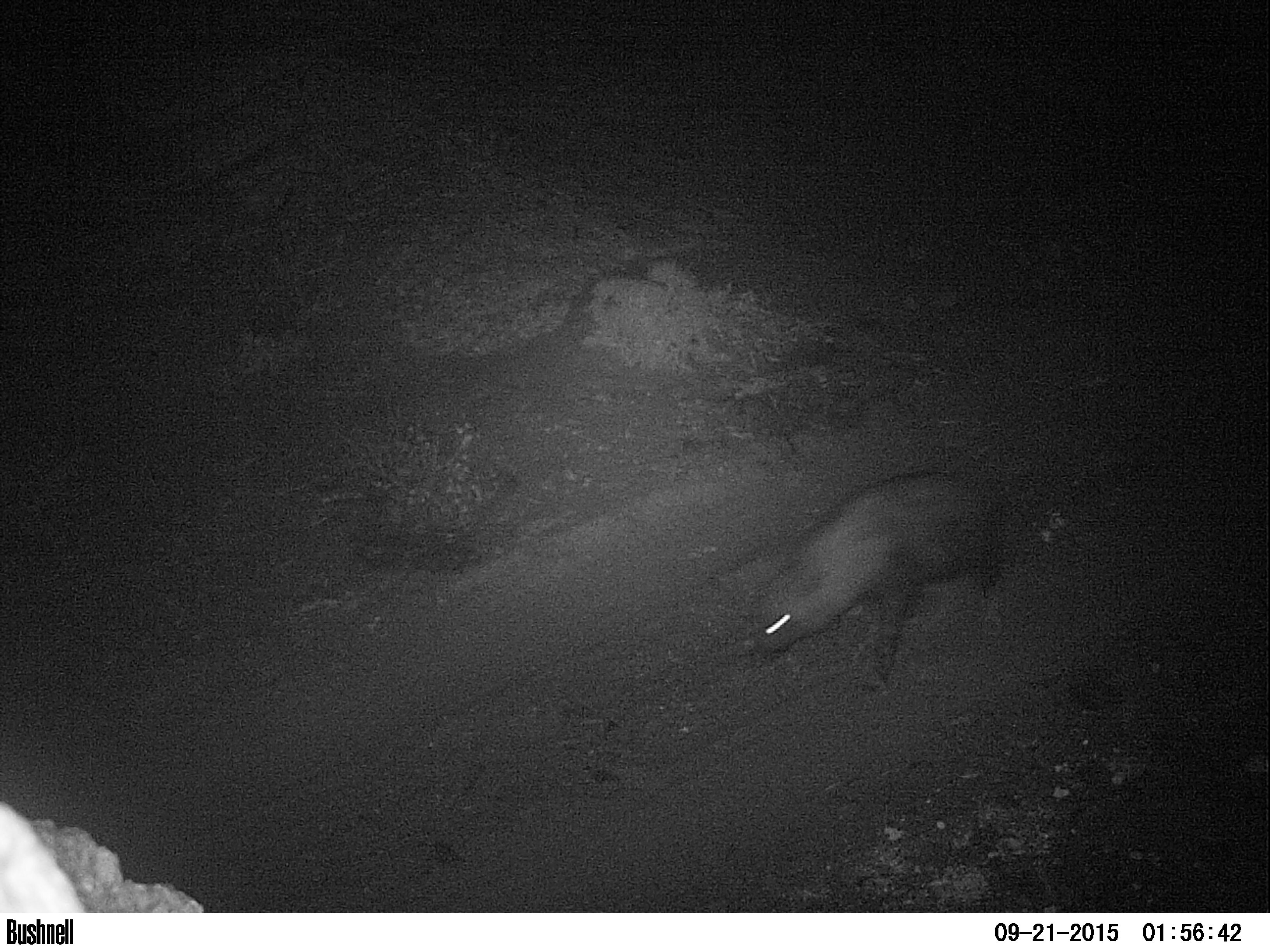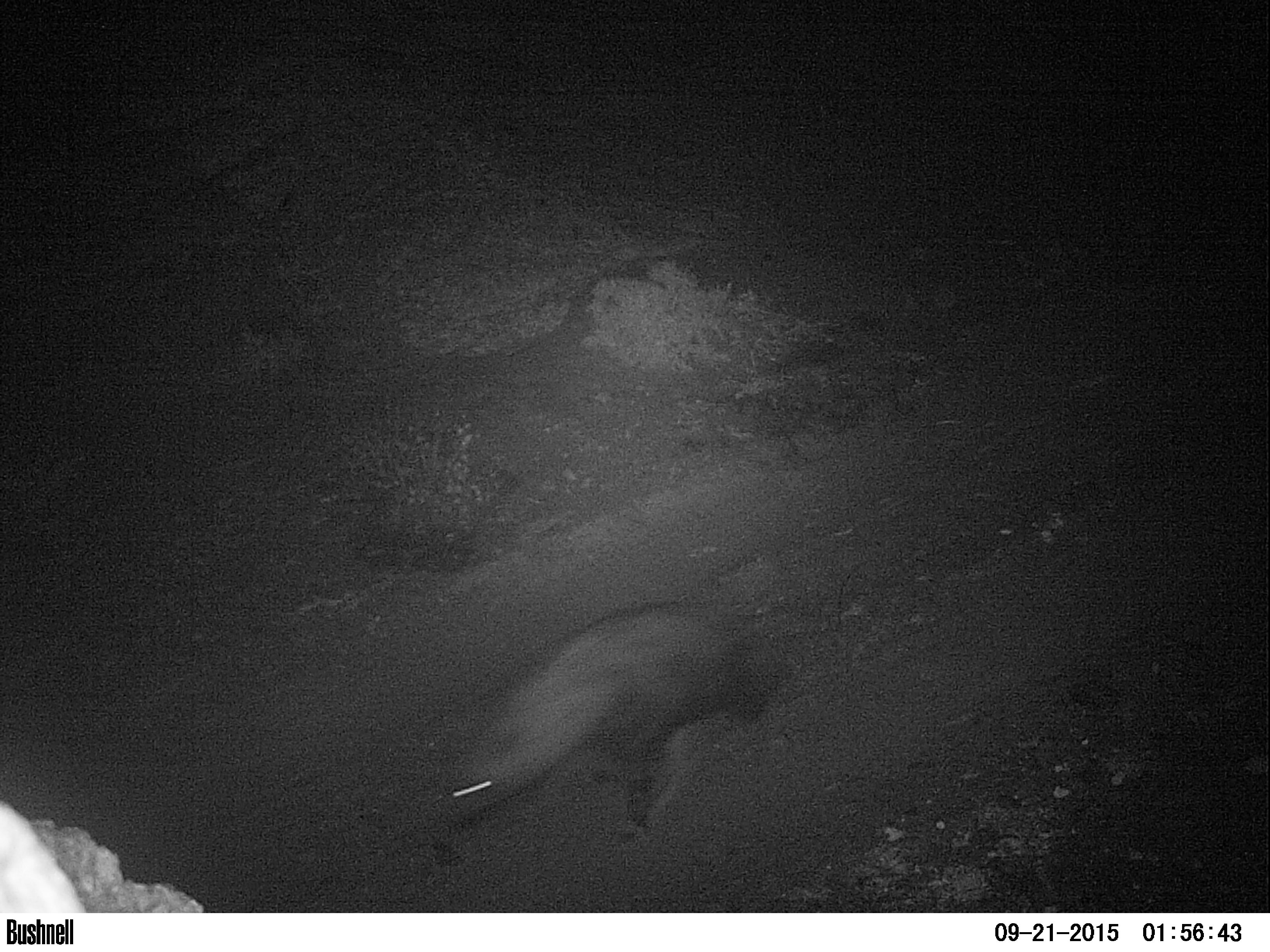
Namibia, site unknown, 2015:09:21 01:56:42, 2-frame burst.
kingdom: Animalia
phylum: Chordata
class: Mammalia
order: Carnivora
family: Hyaenidae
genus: Parahyaena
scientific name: Parahyaena brunnea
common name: brown hyena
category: hyaena brunnea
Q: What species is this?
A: Hyaena brunnea (brown hyena) (Parahyaena brunnea).